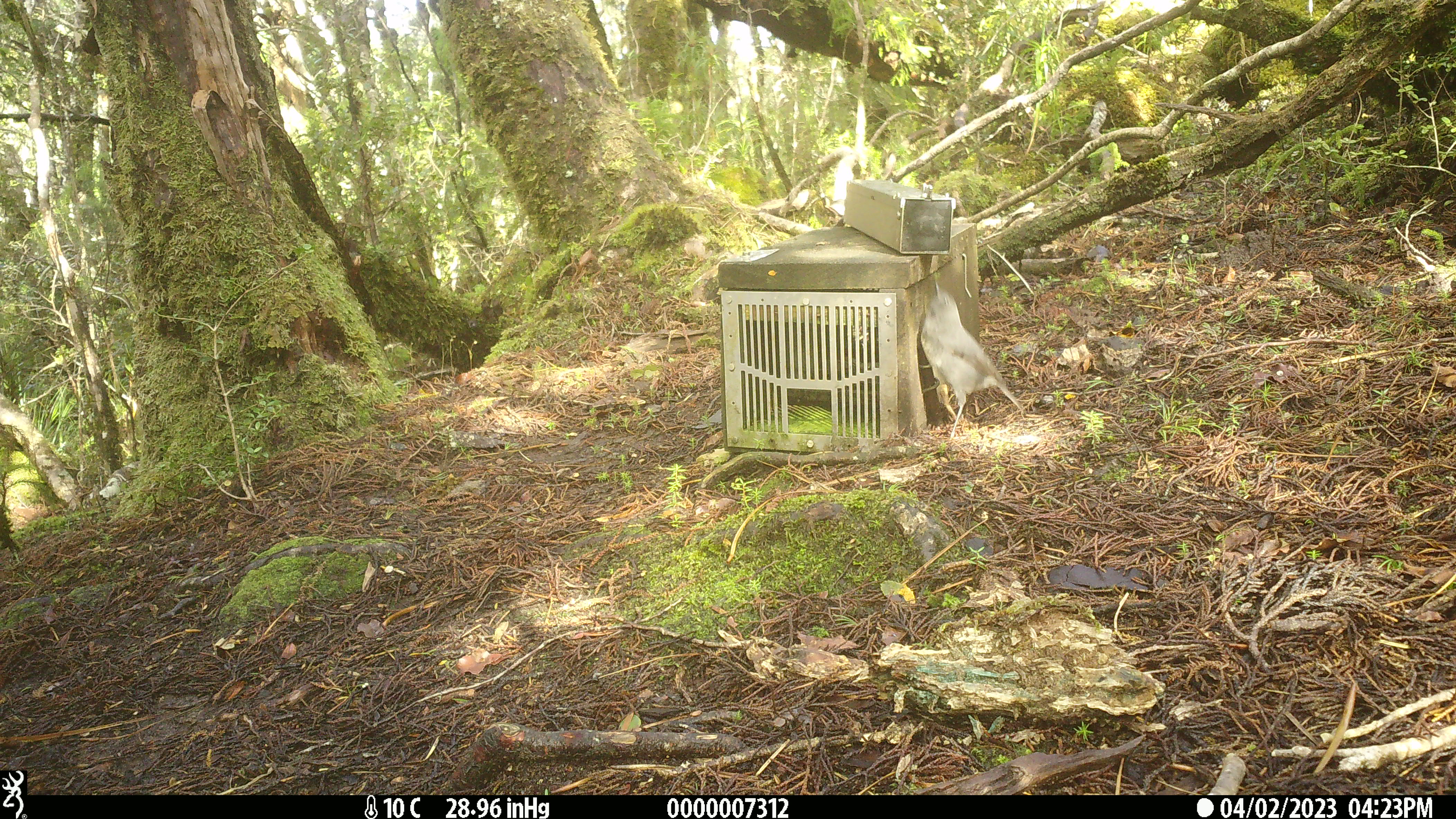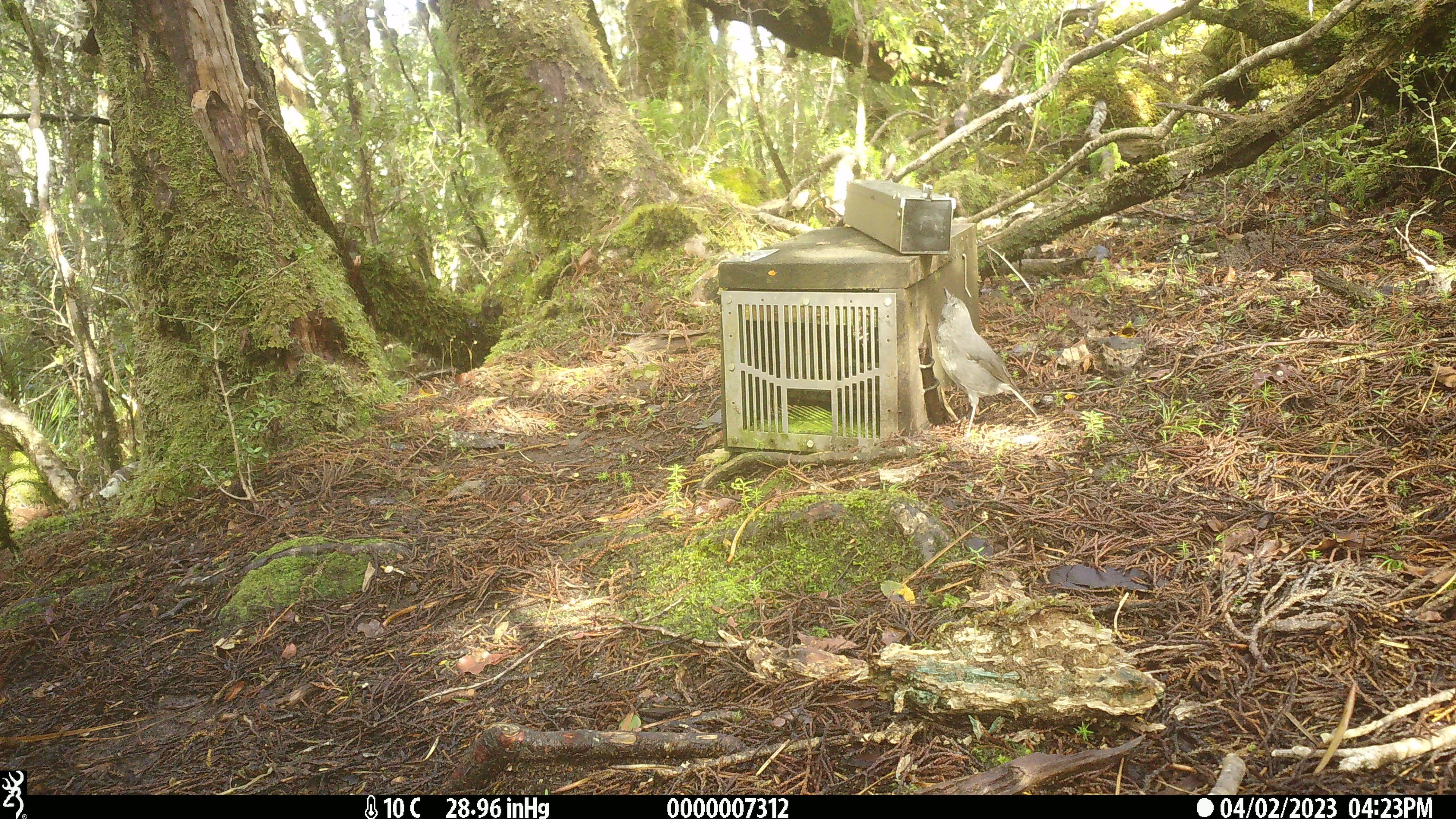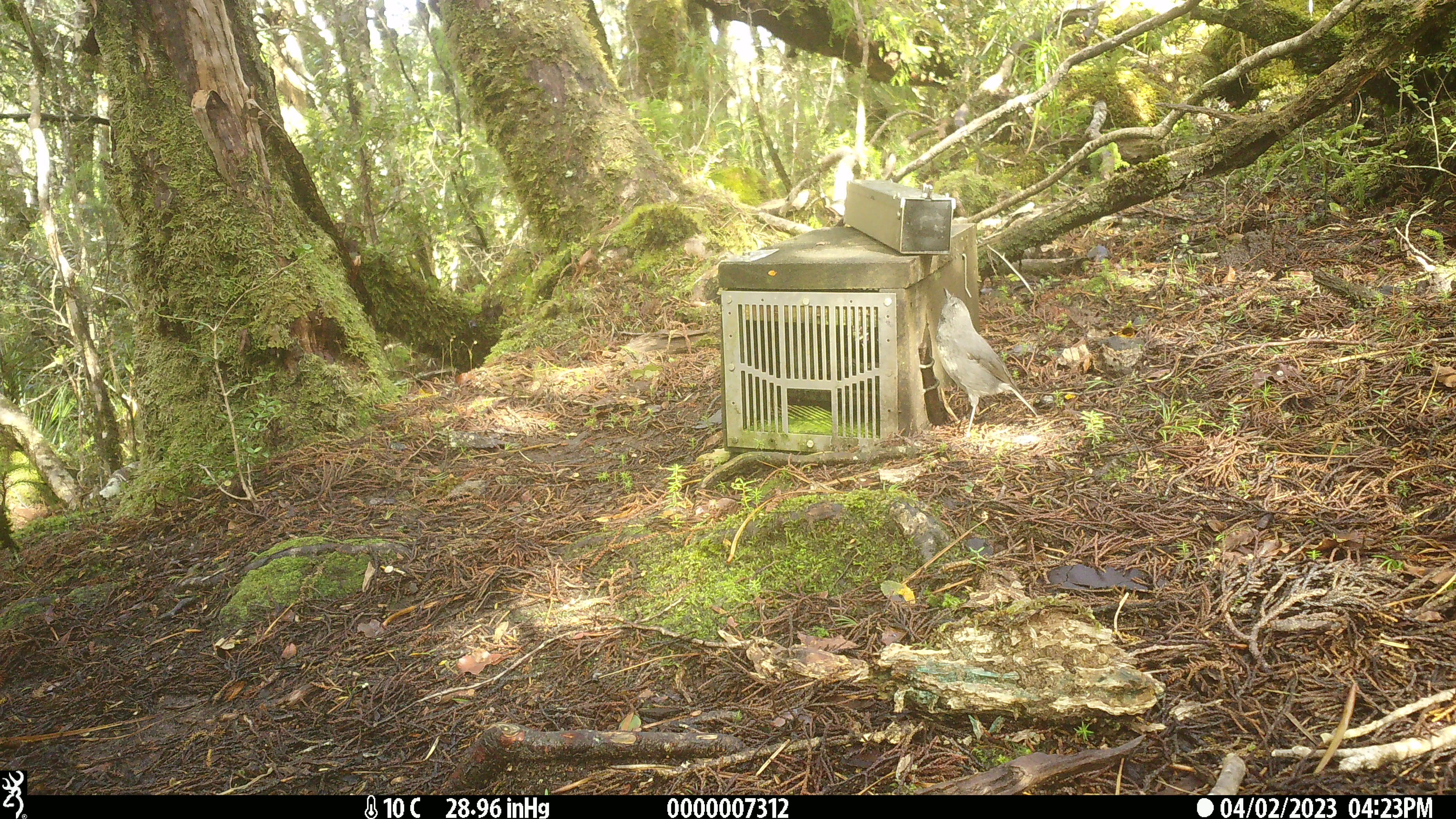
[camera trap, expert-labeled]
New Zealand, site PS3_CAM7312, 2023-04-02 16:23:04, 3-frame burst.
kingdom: Animalia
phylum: Chordata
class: Aves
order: Passeriformes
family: Petroicidae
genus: Petroica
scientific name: Petroica australis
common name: new zealand robin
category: robin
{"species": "robin (new zealand robin) (Petroica australis)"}